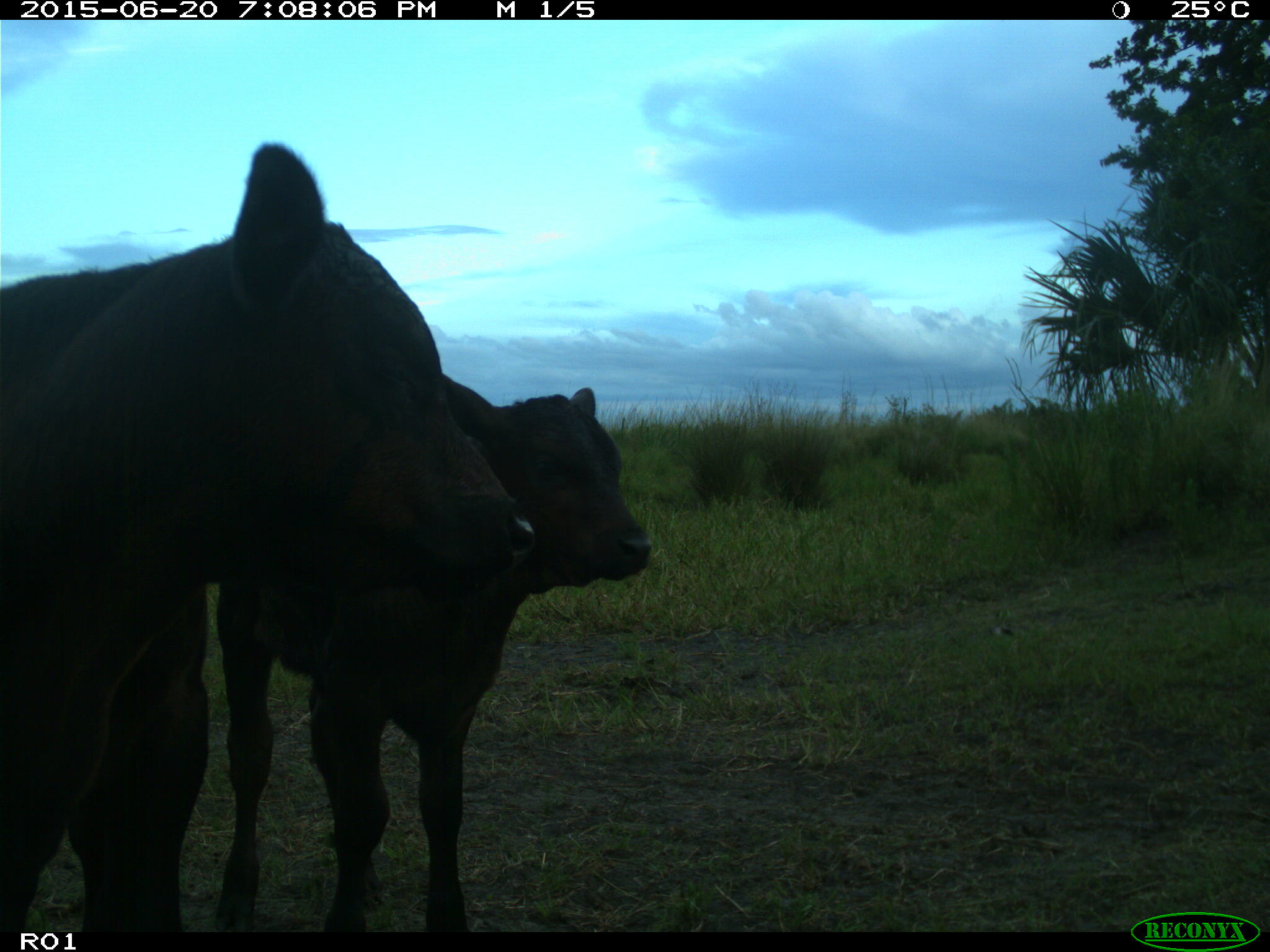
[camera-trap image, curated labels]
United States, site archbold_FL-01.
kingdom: Animalia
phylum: Chordata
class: Mammalia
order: Artiodactyla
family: Bovidae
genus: Bos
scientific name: Bos taurus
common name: domestic cow